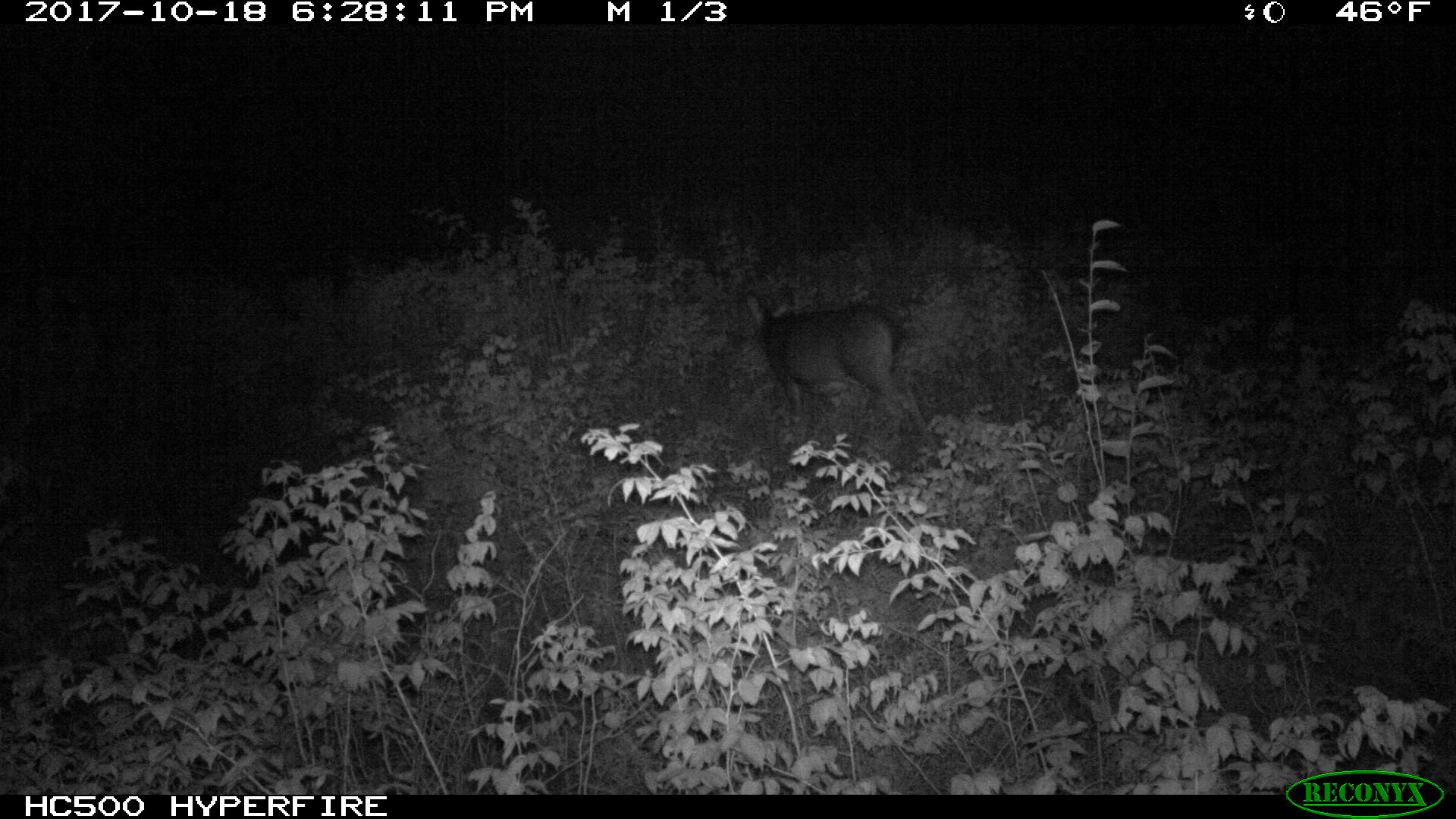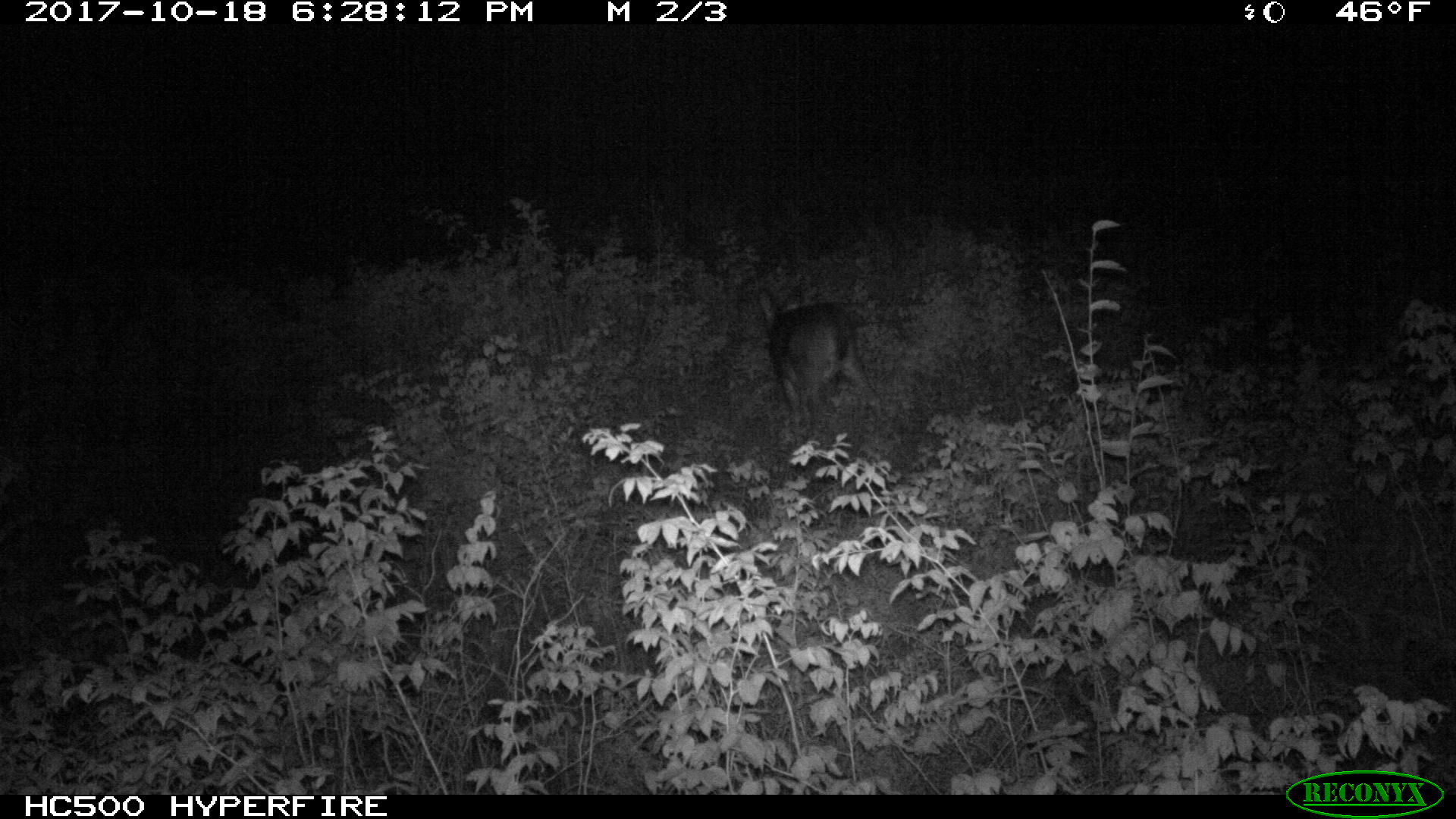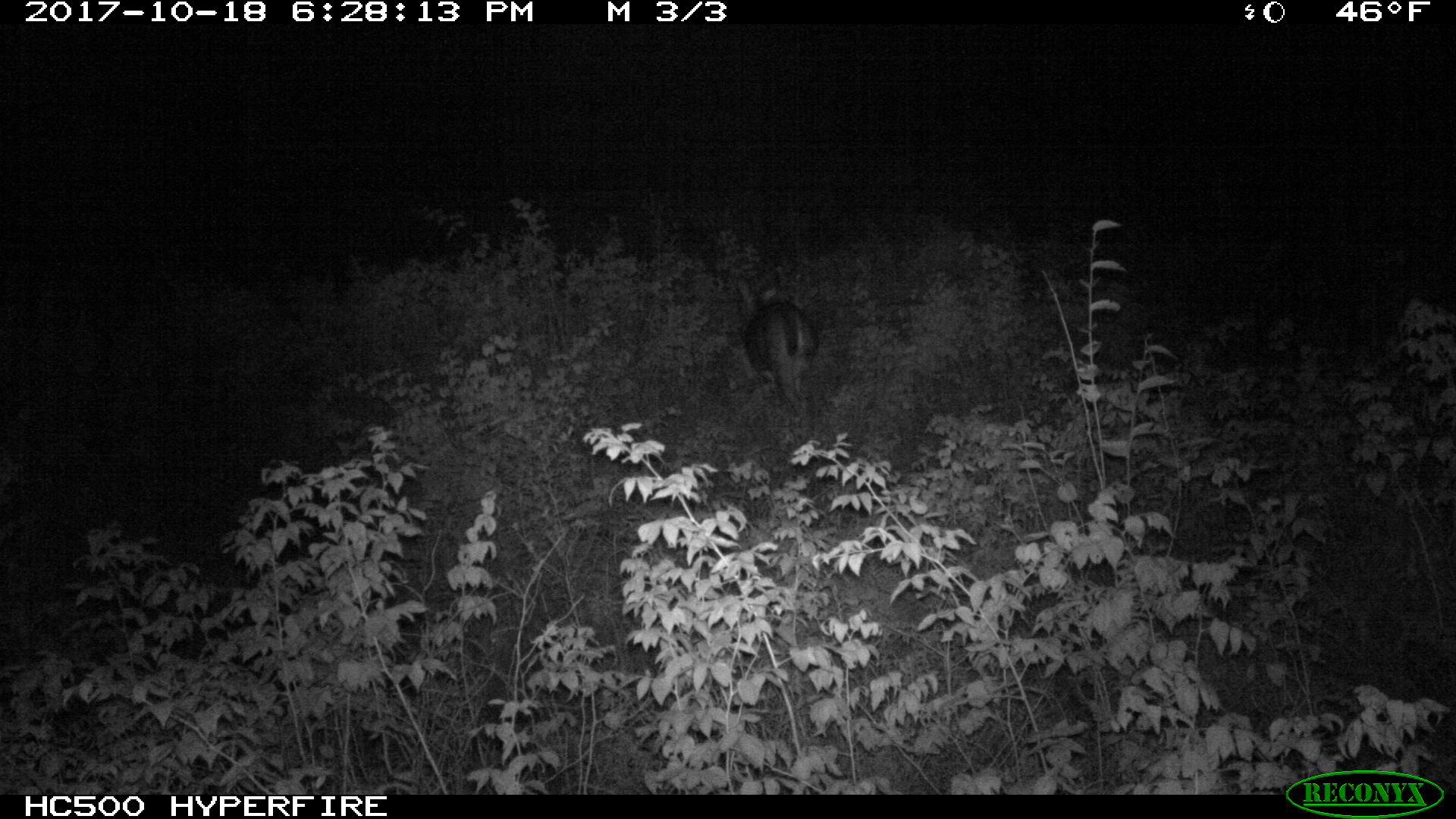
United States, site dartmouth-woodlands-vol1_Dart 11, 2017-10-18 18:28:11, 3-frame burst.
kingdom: Animalia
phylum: Chordata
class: Mammalia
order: Artiodactyla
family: Cervidae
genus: Odocoileus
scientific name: Odocoileus virginianus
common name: white-tailed deer